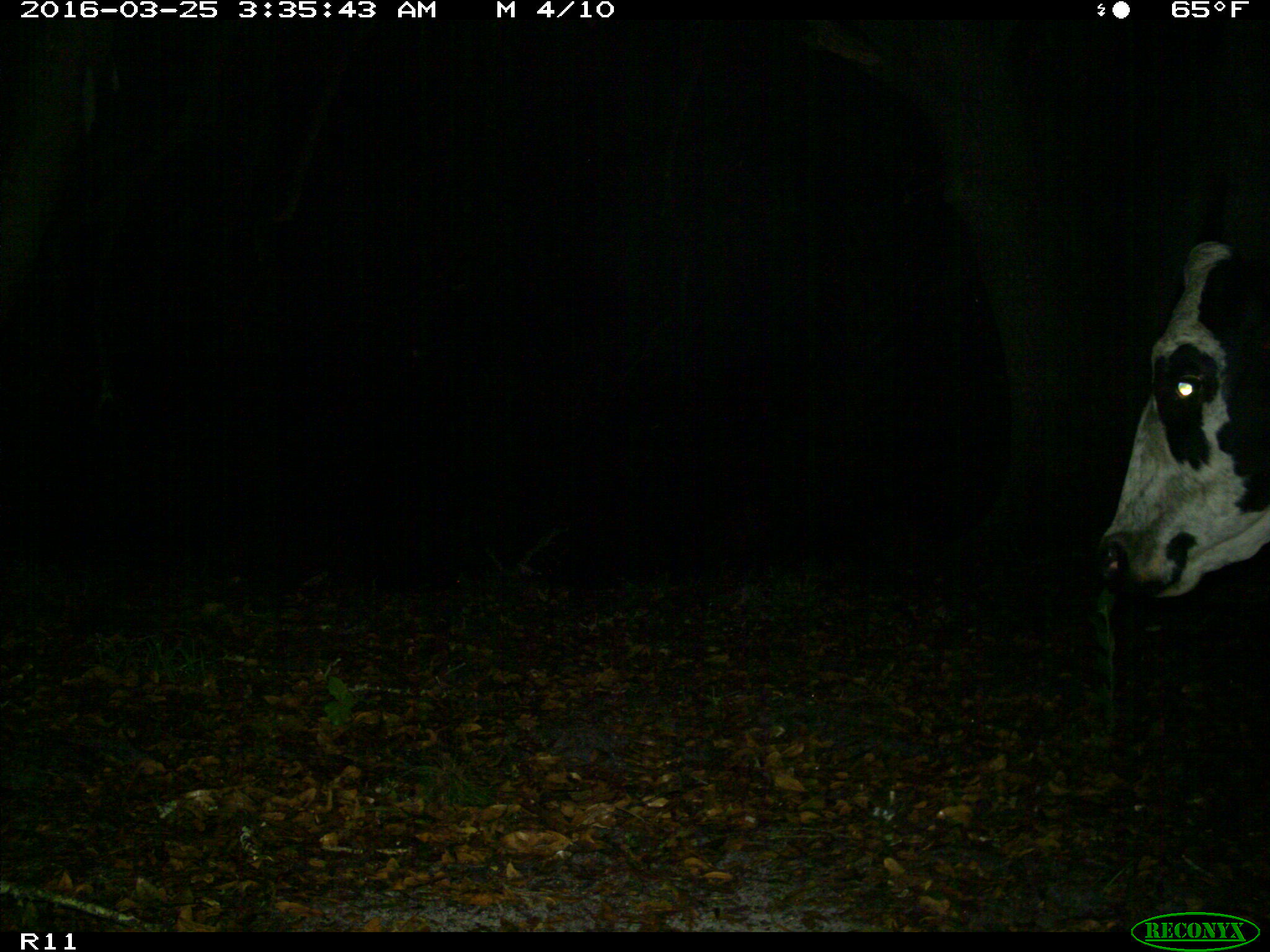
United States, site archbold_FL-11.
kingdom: Animalia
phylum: Chordata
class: Mammalia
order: Artiodactyla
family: Bovidae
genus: Bos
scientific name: Bos taurus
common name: domestic cow